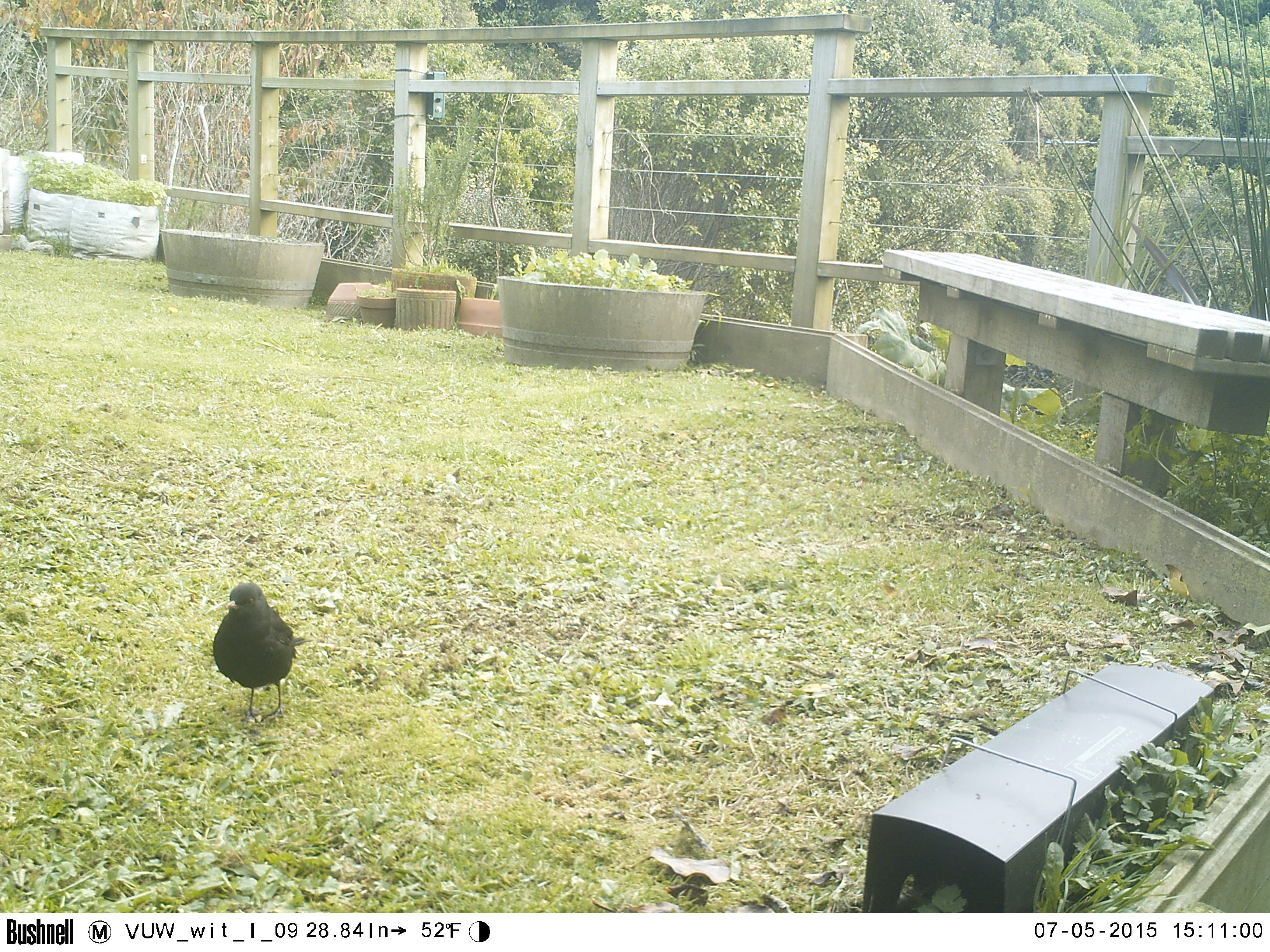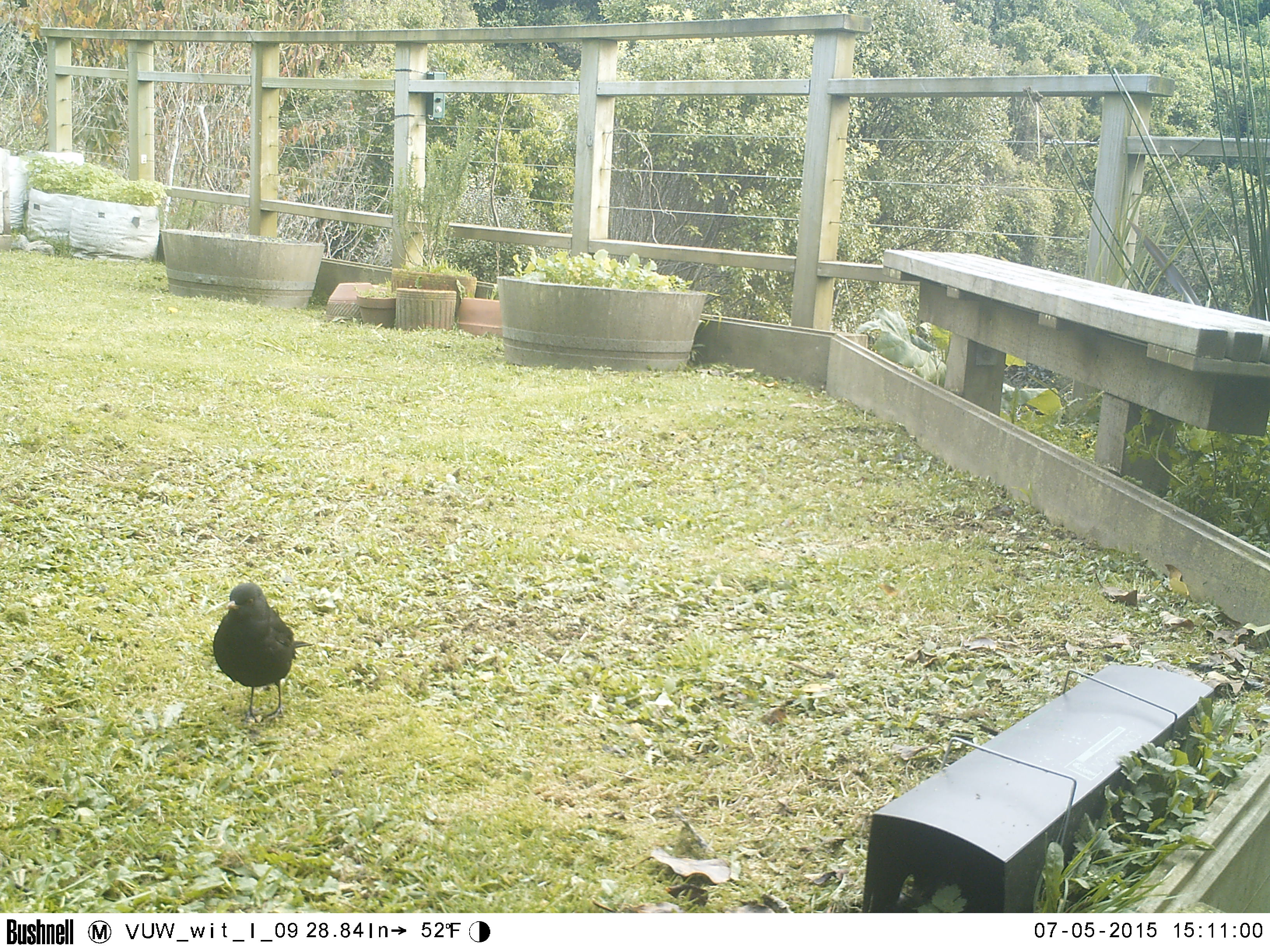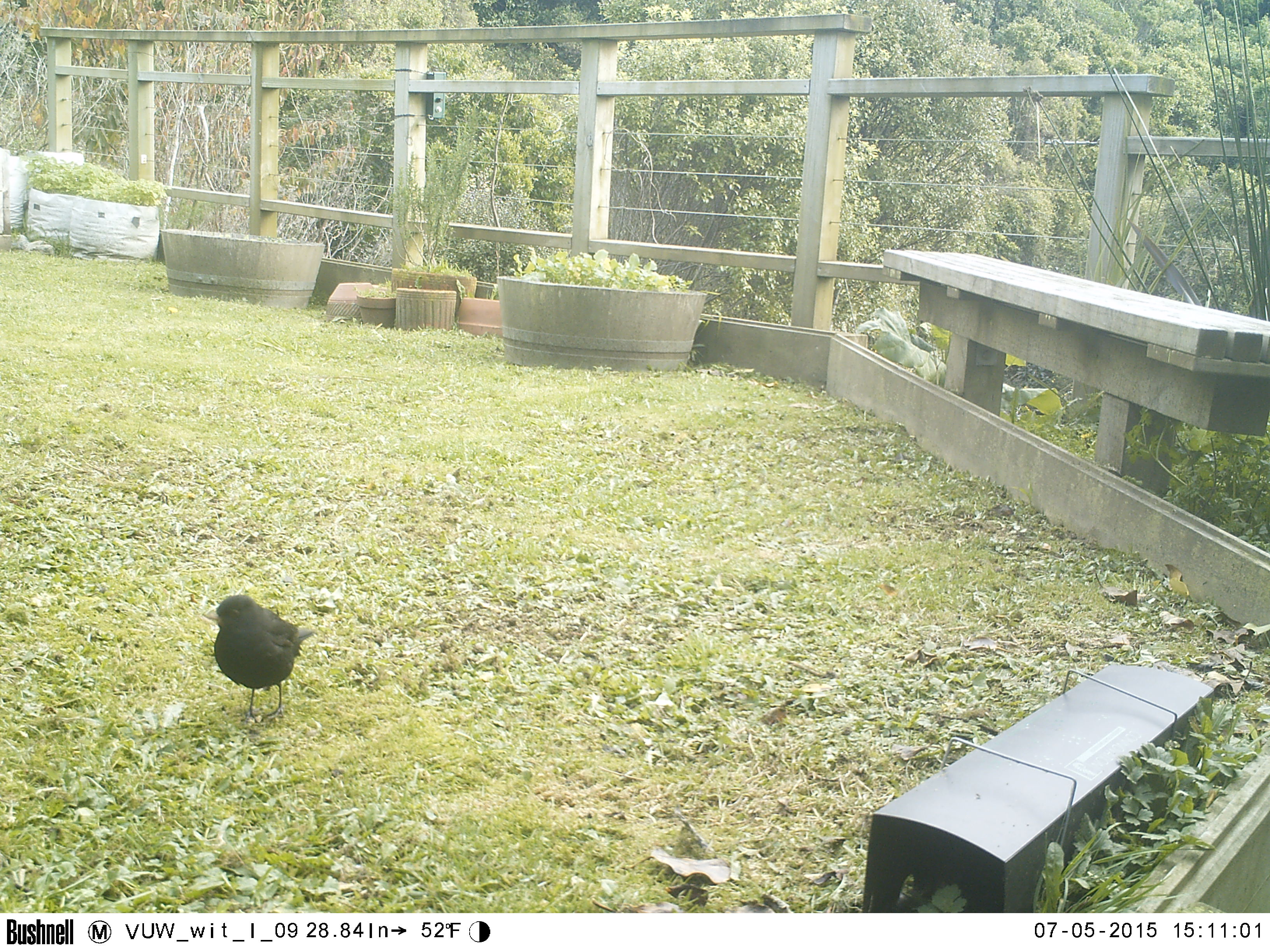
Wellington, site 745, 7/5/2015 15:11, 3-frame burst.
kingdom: Animalia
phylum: Chordata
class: Aves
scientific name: Aves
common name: bird